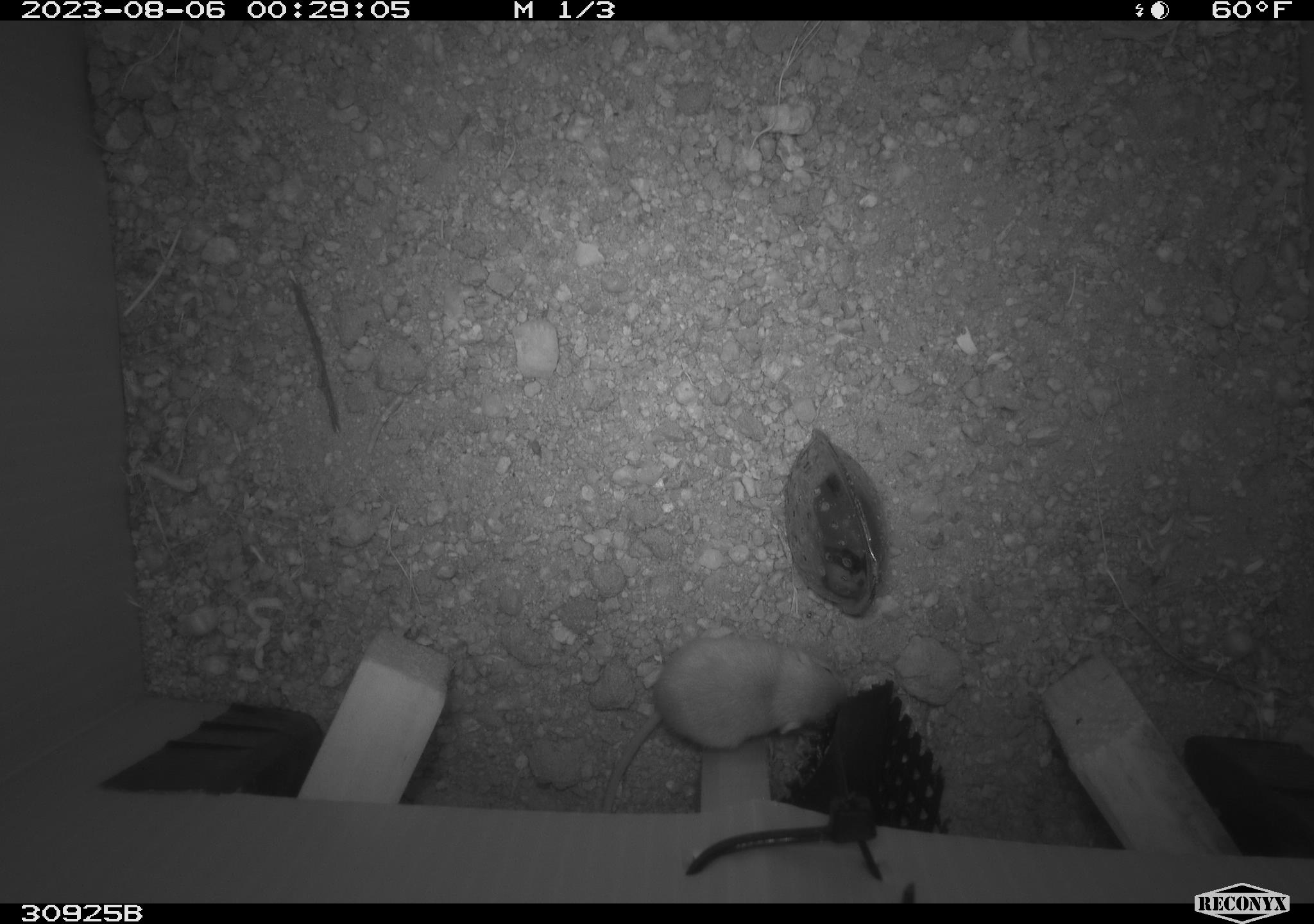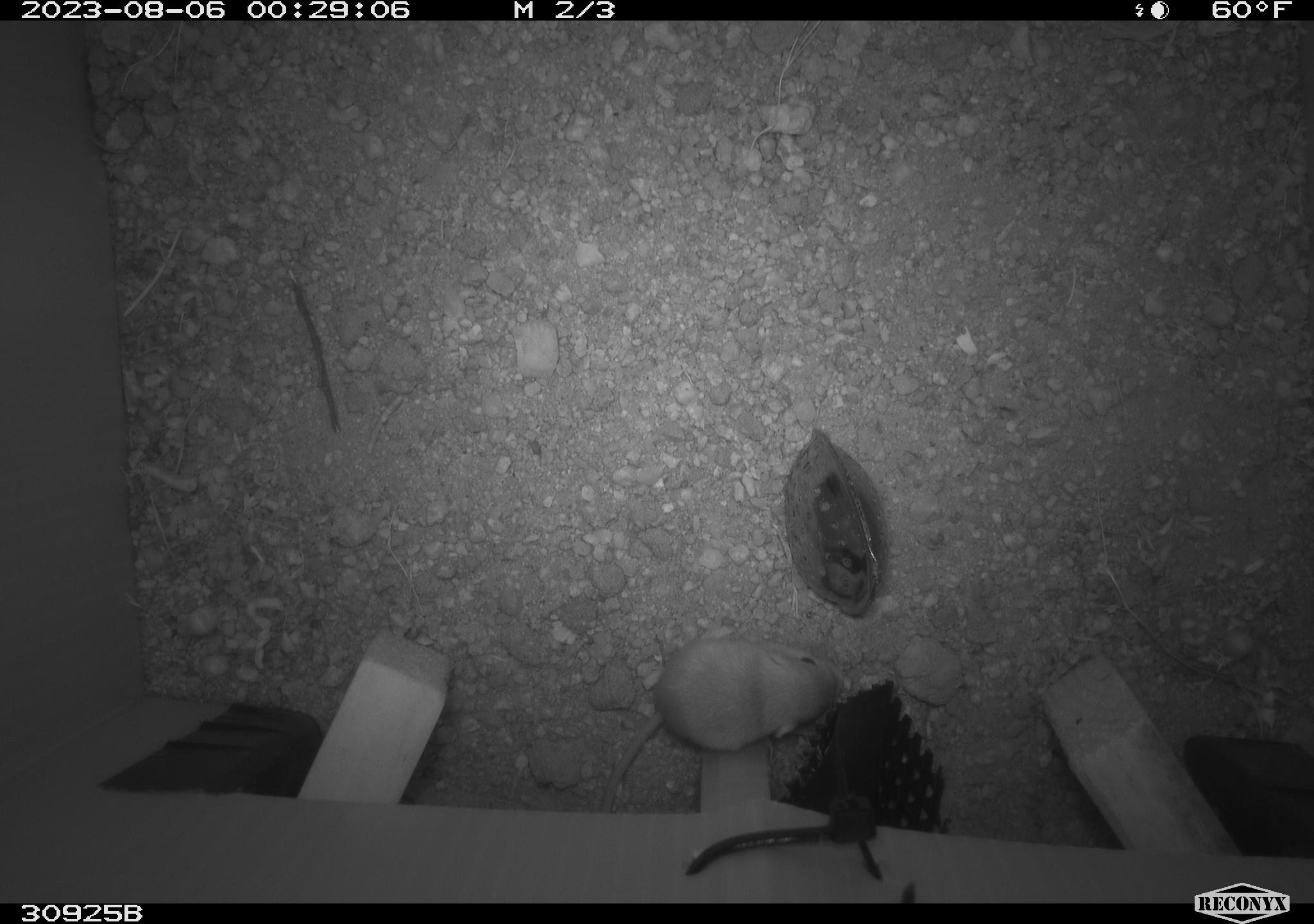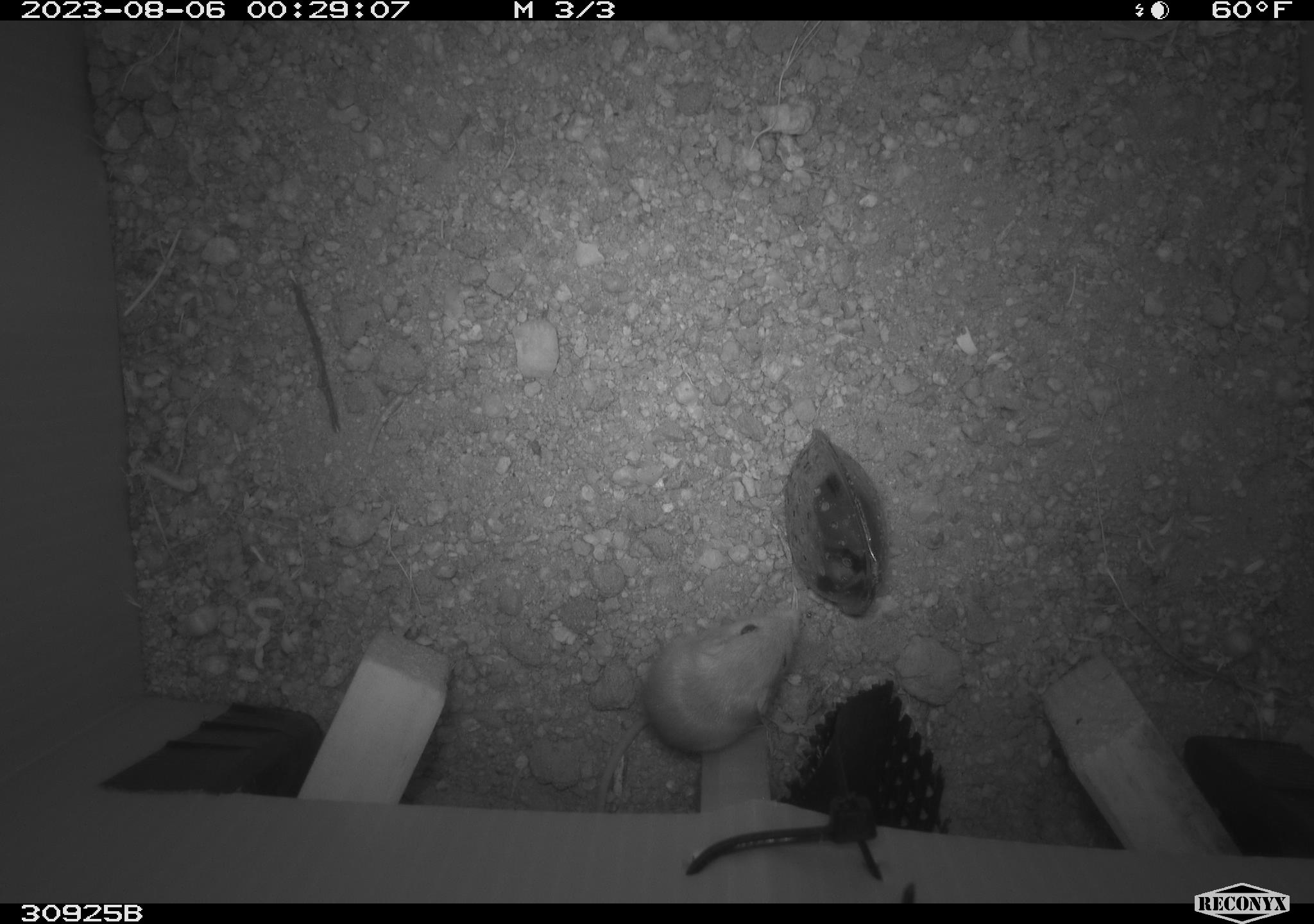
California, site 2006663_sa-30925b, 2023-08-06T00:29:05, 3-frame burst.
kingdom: Animalia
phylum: Chordata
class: Mammalia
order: Rodentia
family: Heteromyidae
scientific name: Heteromyidae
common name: kangaroo rats and pocket mice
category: heteromyidae family